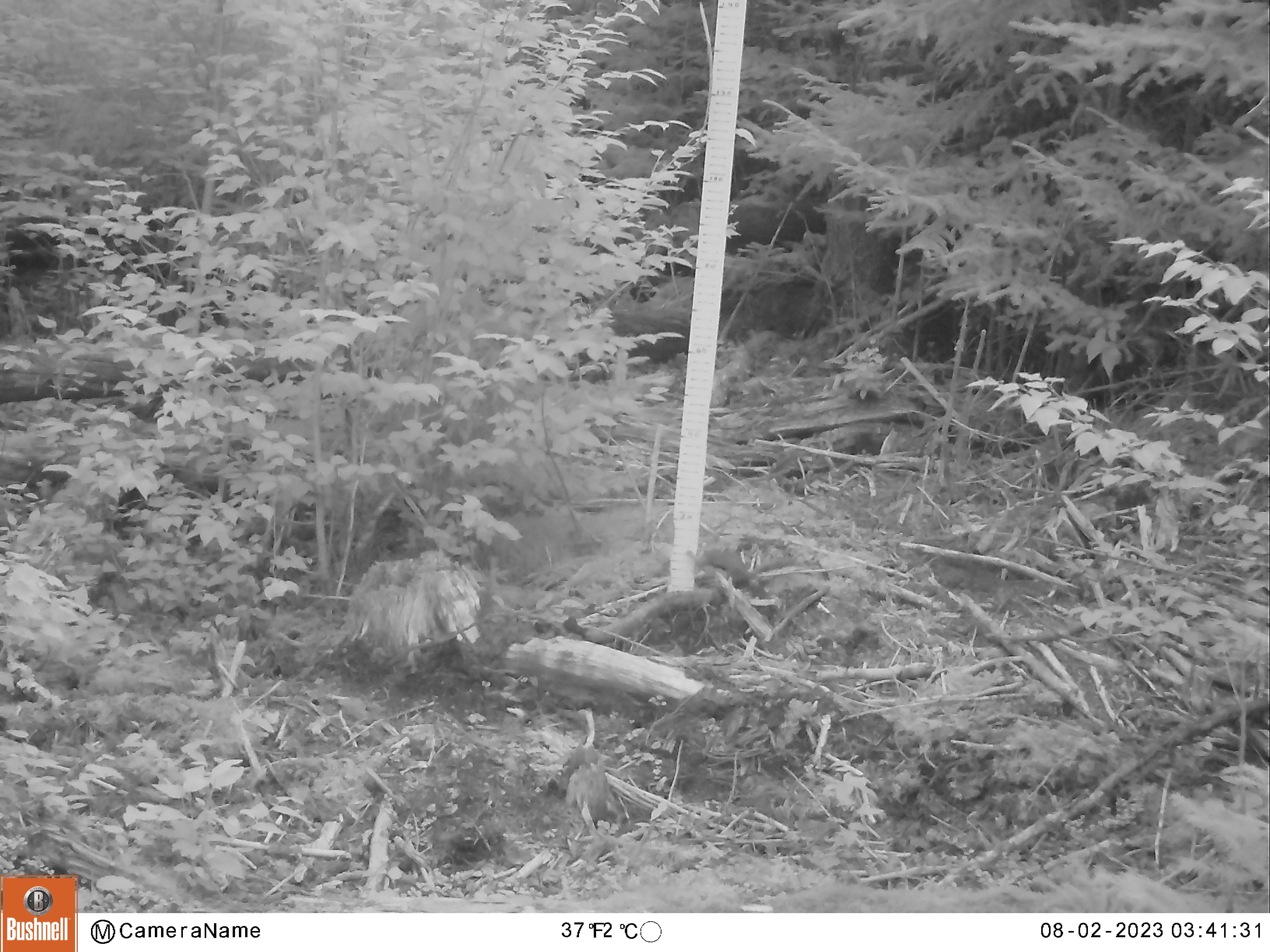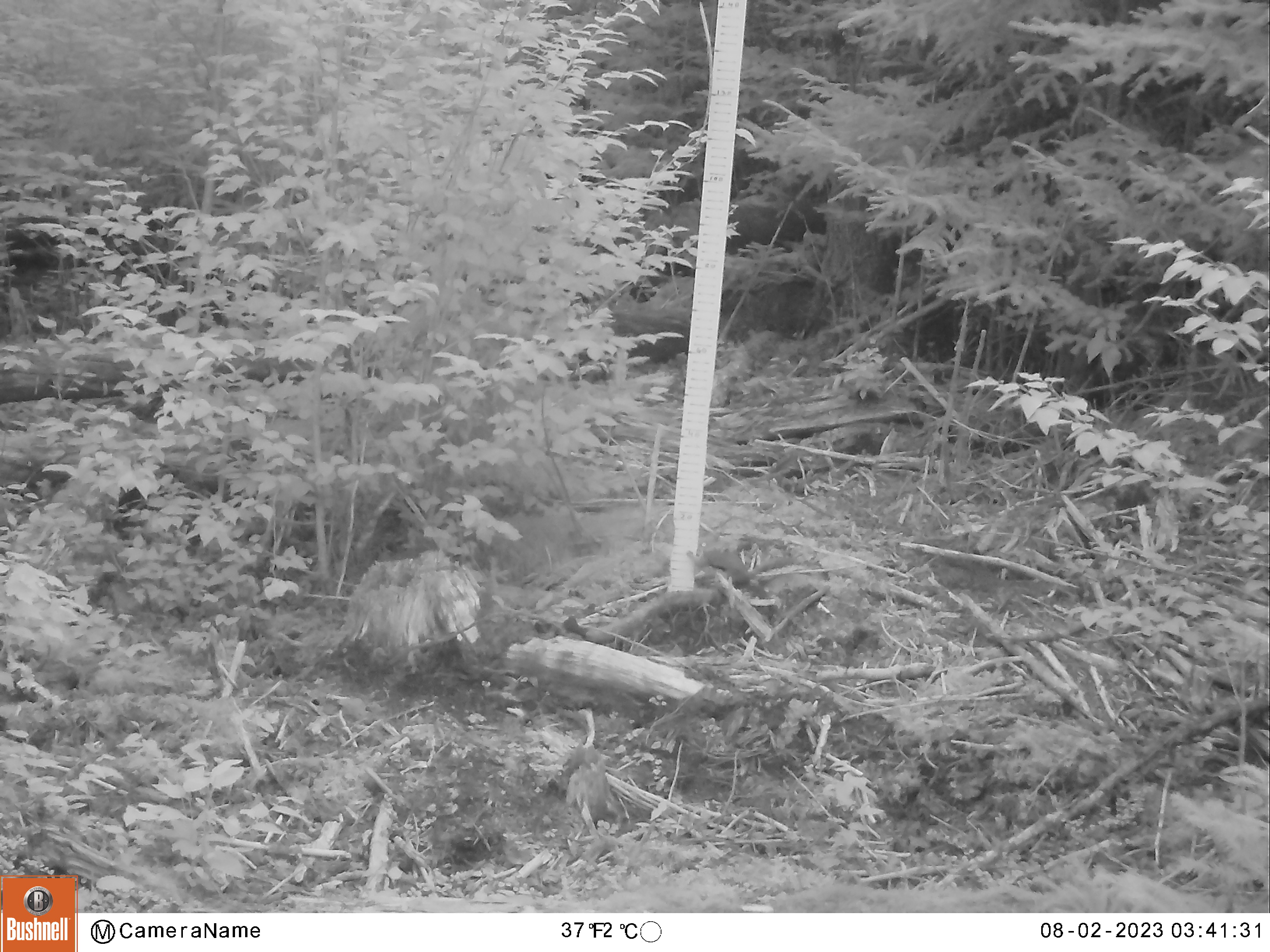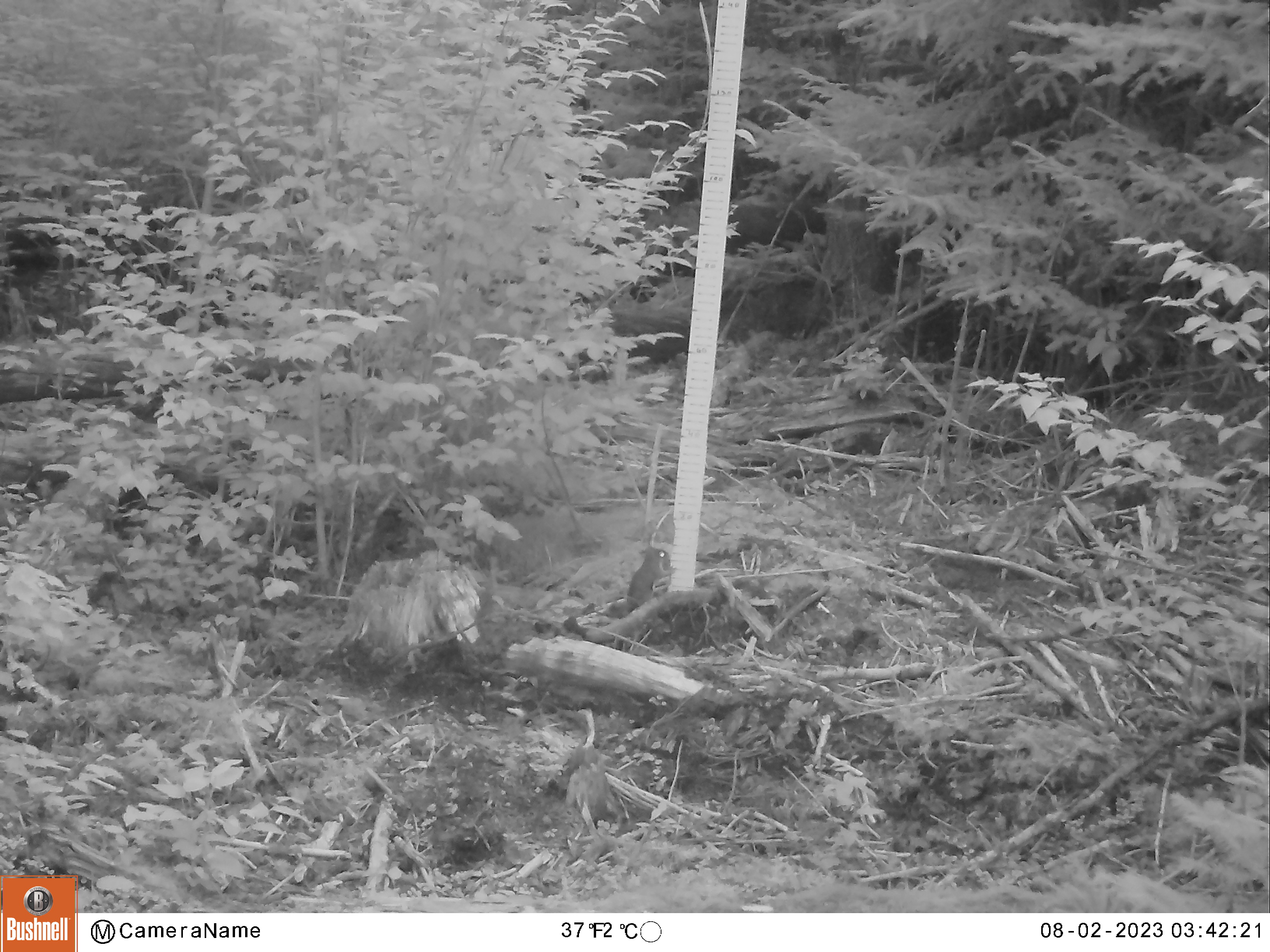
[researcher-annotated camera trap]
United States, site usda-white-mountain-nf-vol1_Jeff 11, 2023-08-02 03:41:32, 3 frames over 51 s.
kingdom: Animalia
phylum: Chordata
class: Mammalia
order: Rodentia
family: Sciuridae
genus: Tamiasciurus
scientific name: Tamiasciurus hudsonicus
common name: red squirrel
Red squirrel (Tamiasciurus hudsonicus).